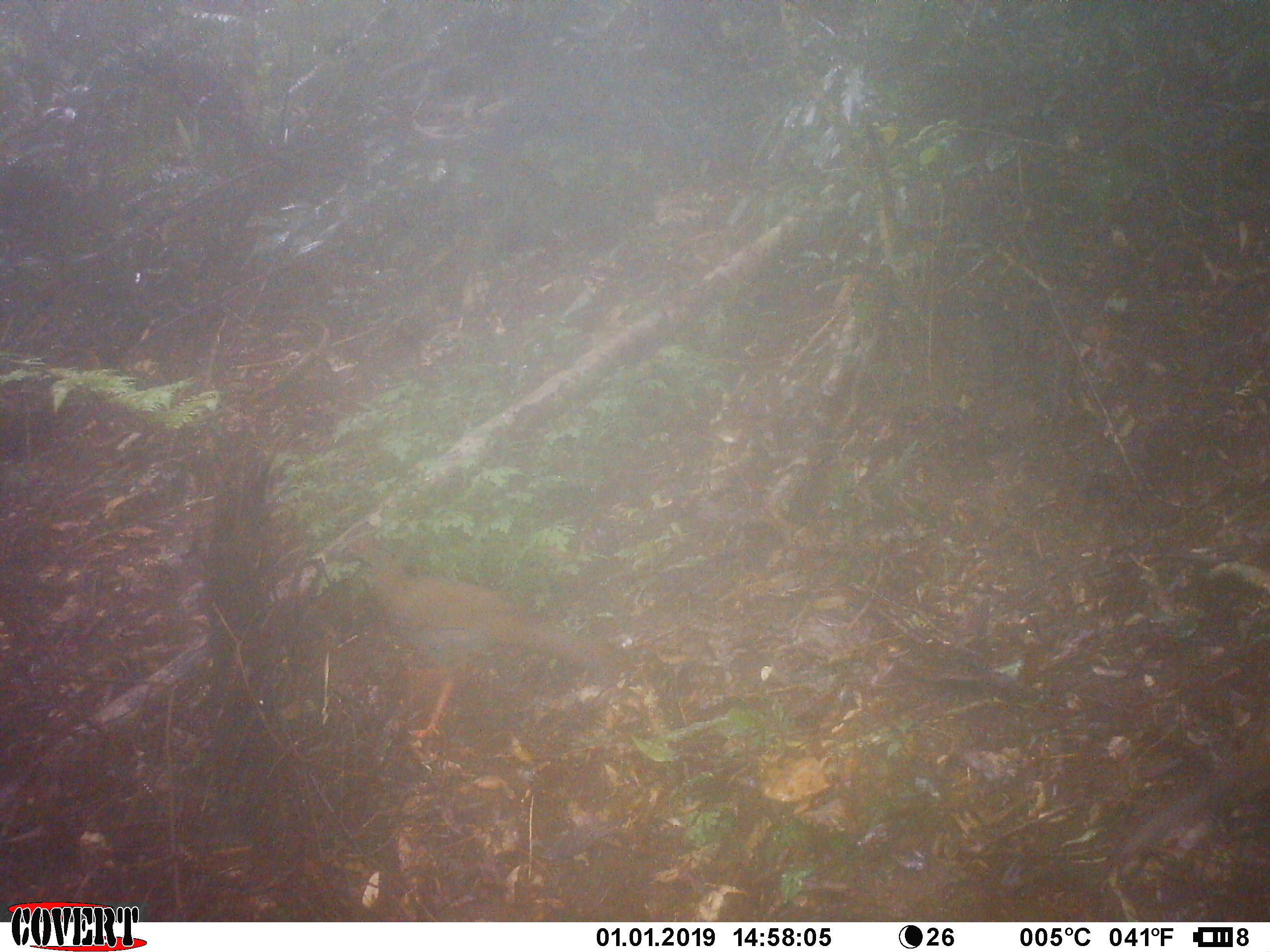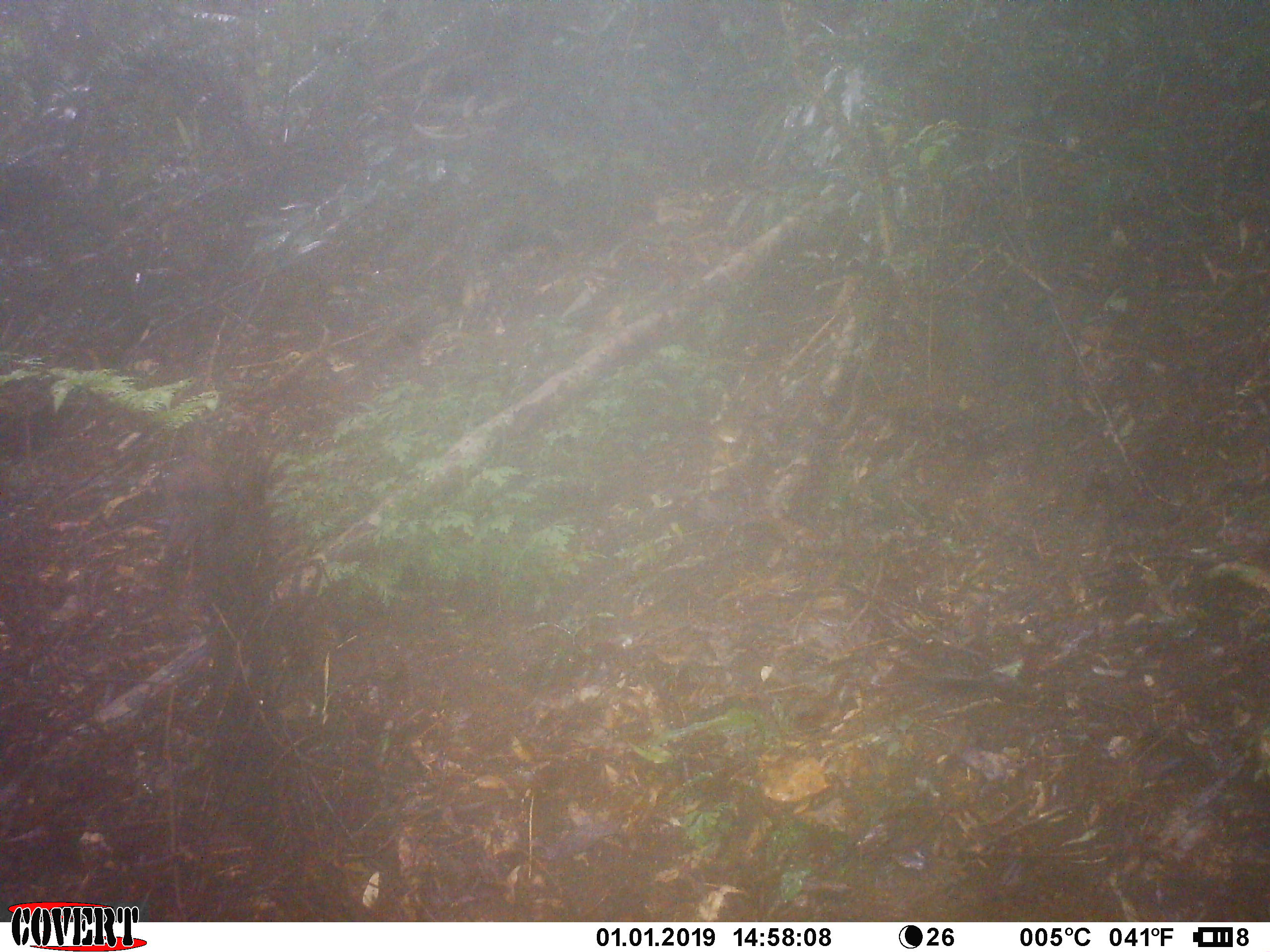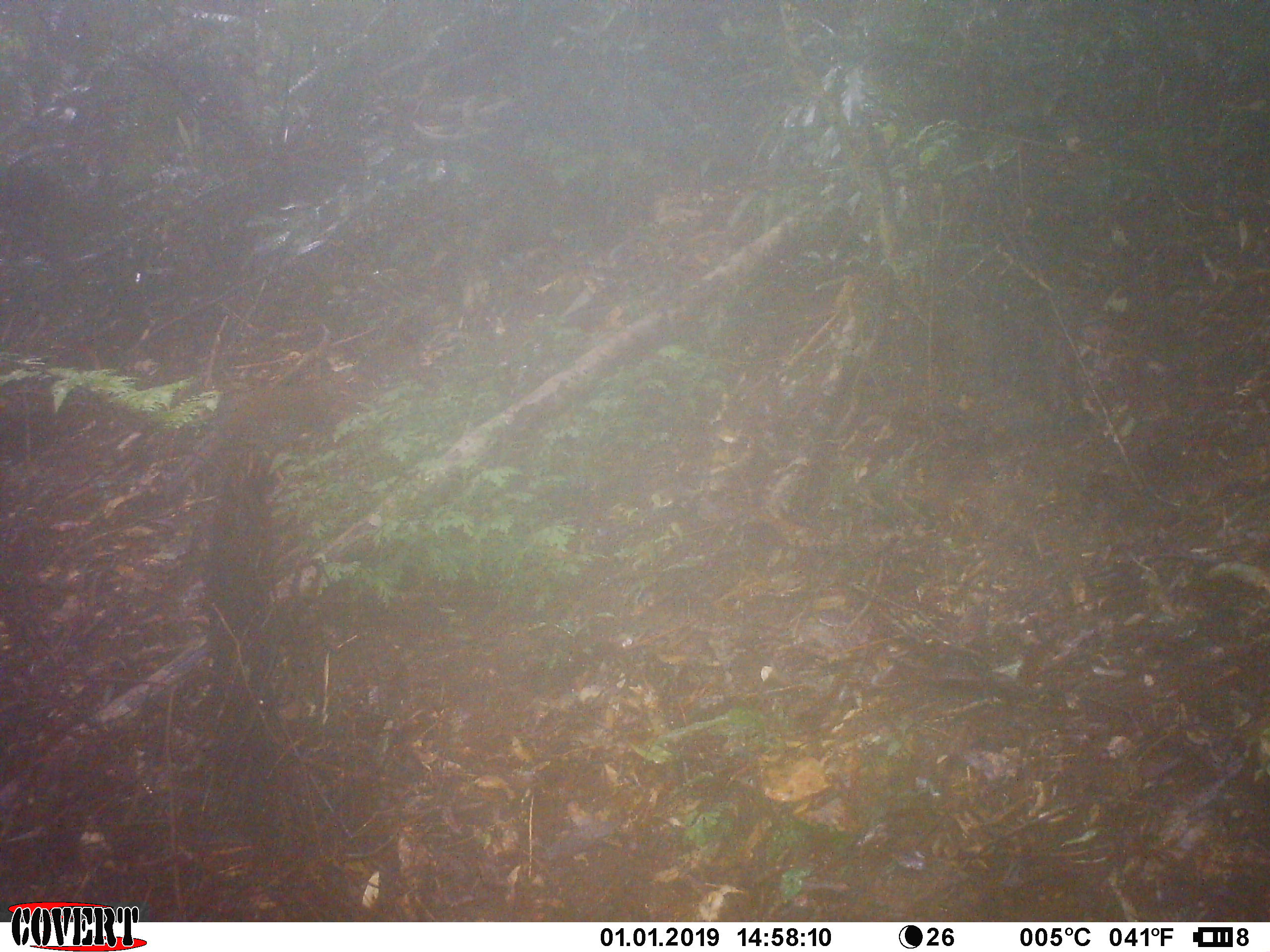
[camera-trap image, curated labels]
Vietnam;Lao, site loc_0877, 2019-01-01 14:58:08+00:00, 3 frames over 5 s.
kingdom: Animalia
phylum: Chordata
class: Aves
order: Galliformes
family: Phasianidae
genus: Lophura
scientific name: Lophura nycthemera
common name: silver pheasant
Silver pheasant (Lophura nycthemera). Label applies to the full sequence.